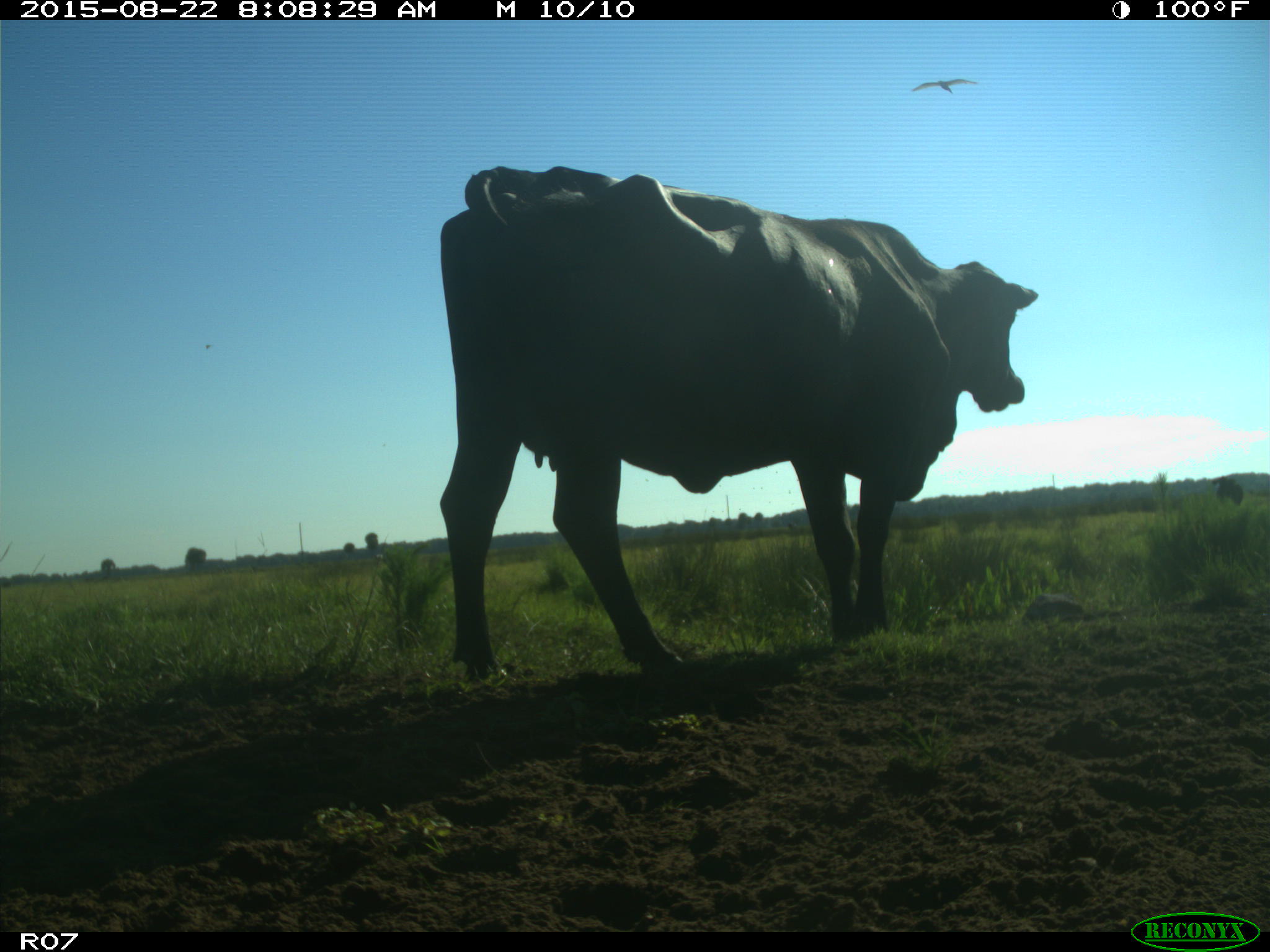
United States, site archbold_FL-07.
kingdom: Animalia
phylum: Chordata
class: Mammalia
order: Artiodactyla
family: Bovidae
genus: Bos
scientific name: Bos taurus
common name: domestic cow